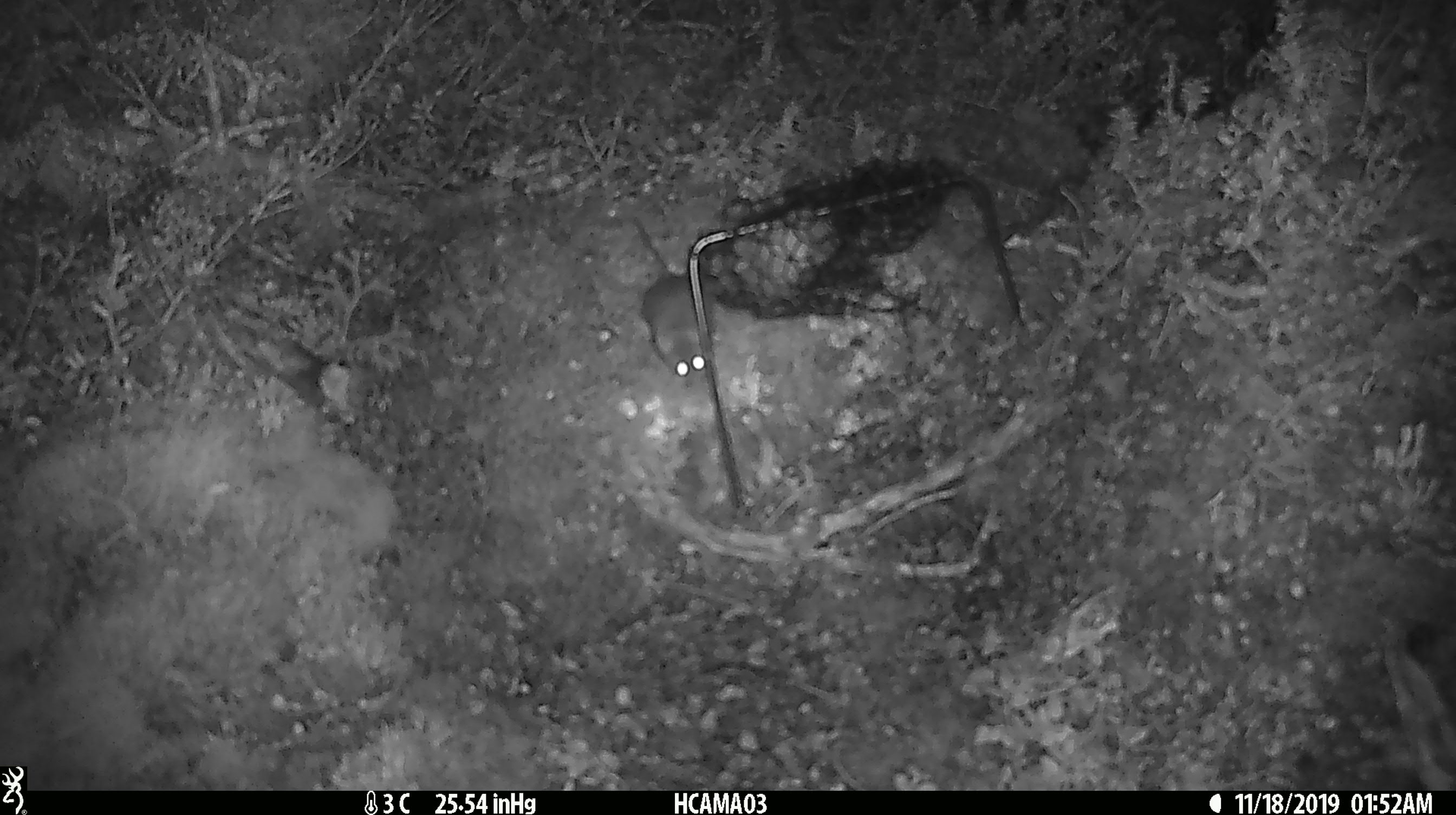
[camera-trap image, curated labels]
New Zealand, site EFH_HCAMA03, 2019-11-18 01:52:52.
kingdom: Animalia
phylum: Chordata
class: Mammalia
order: Rodentia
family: Muridae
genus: Mus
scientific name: Mus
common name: mouse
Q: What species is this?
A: Mouse (Mus).